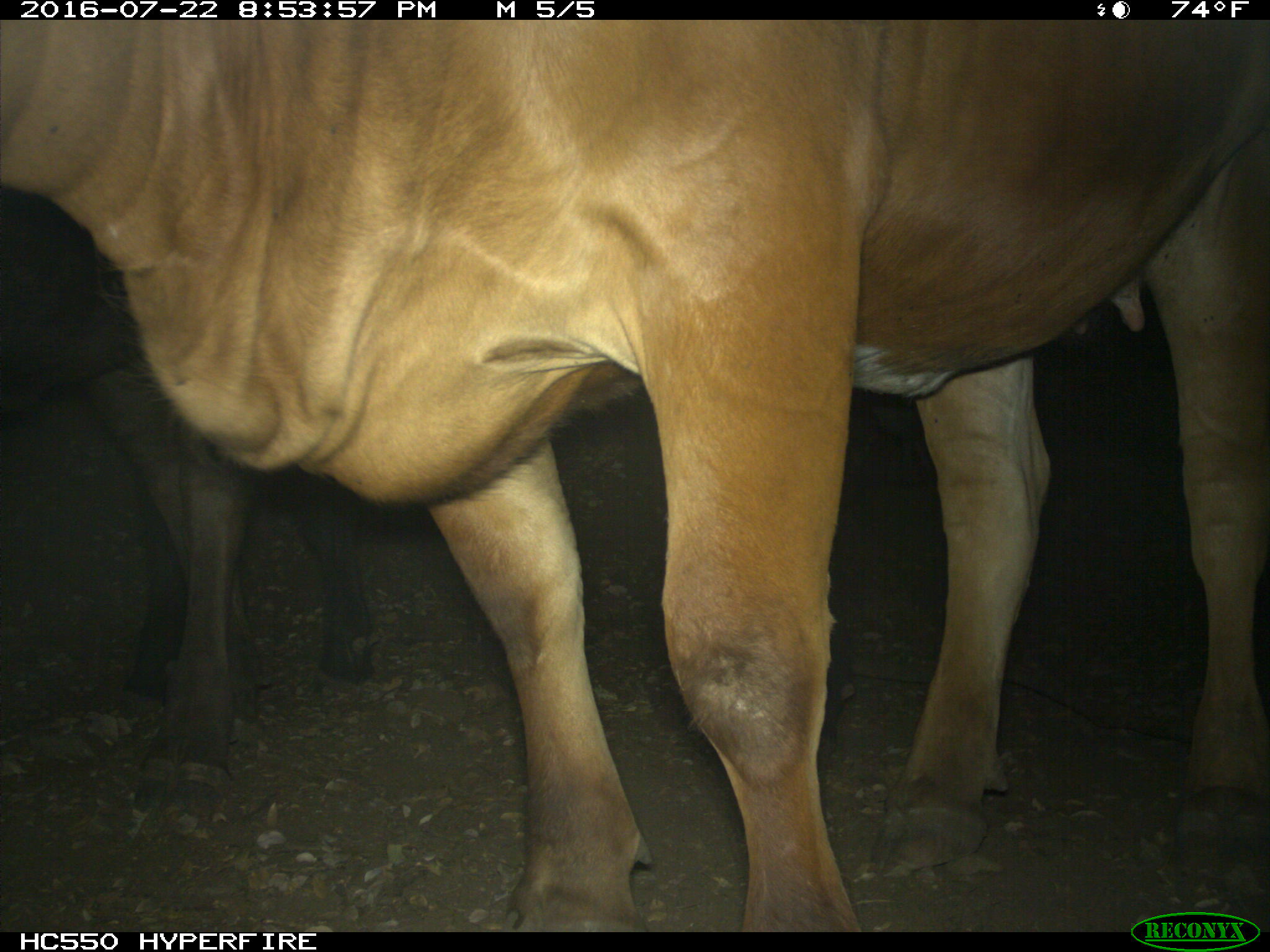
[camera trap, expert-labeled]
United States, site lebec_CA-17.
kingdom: Animalia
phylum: Chordata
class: Mammalia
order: Artiodactyla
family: Bovidae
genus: Bos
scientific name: Bos taurus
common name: domestic cow